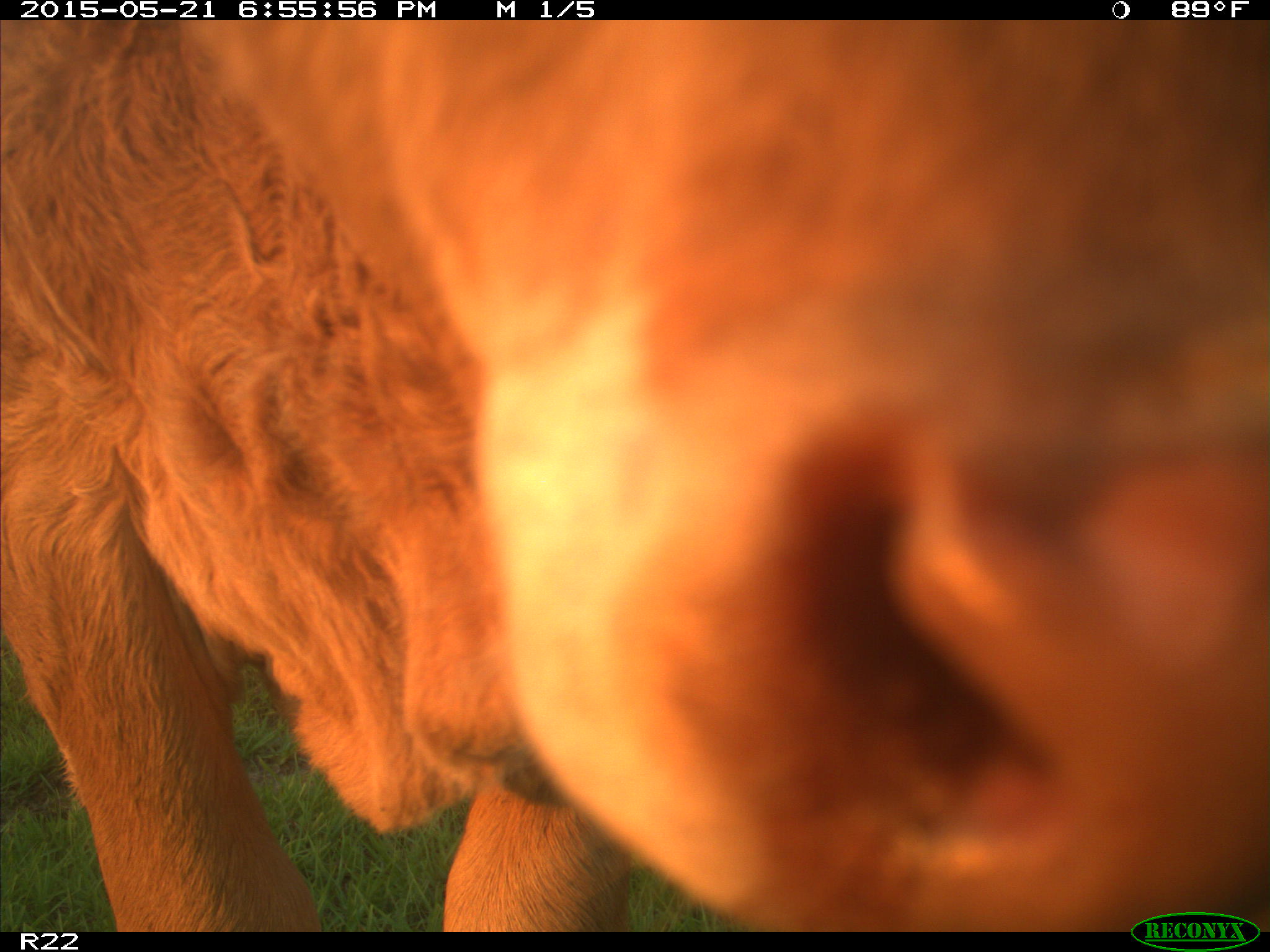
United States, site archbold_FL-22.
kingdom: Animalia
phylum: Chordata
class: Mammalia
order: Artiodactyla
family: Bovidae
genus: Bos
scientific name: Bos taurus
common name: domestic cow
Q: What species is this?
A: Bos taurus (domestic cow).